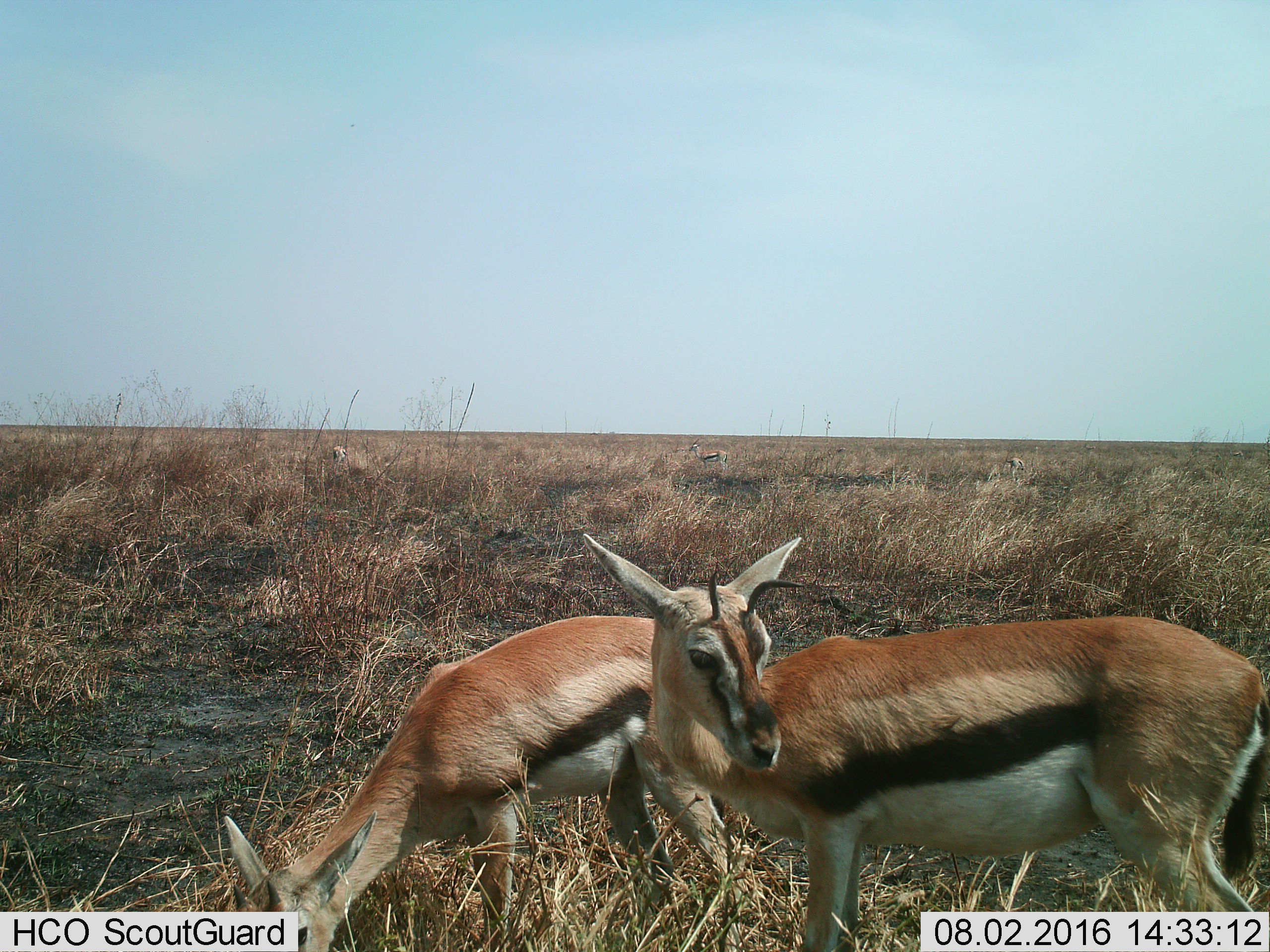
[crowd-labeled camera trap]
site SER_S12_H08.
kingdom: Animalia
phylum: Chordata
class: Mammalia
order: Artiodactyla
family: Bovidae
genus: Eudorcas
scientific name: Eudorcas thomsonii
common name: thomson's gazelle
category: gazellethomsons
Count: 2.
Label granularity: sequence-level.